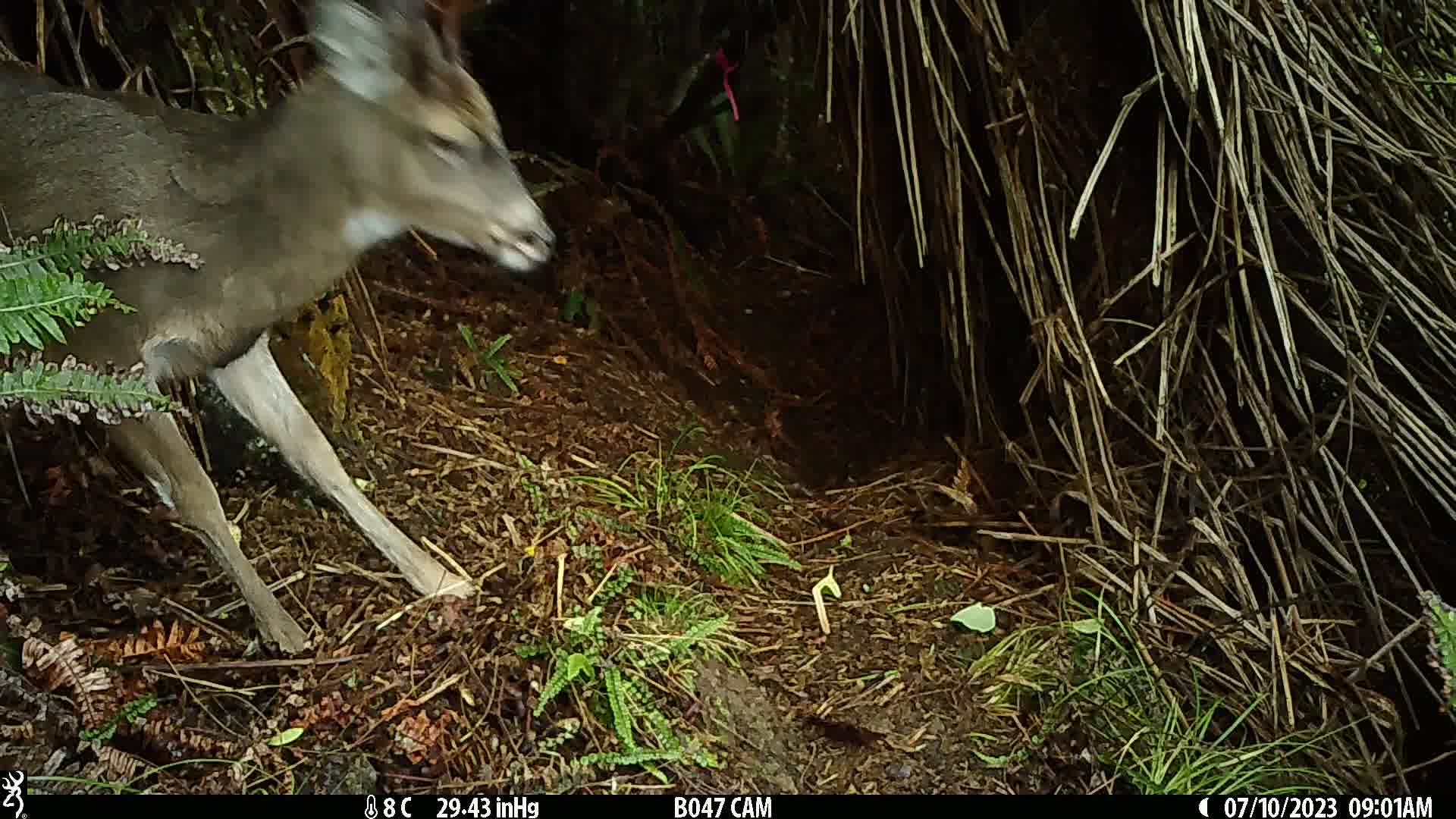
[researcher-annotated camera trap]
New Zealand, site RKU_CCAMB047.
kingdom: Animalia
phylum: Chordata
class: Mammalia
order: Artiodactyla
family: Cervidae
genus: Odocoileus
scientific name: Odocoileus virginianus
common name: white-tailed deer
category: white tailed deer